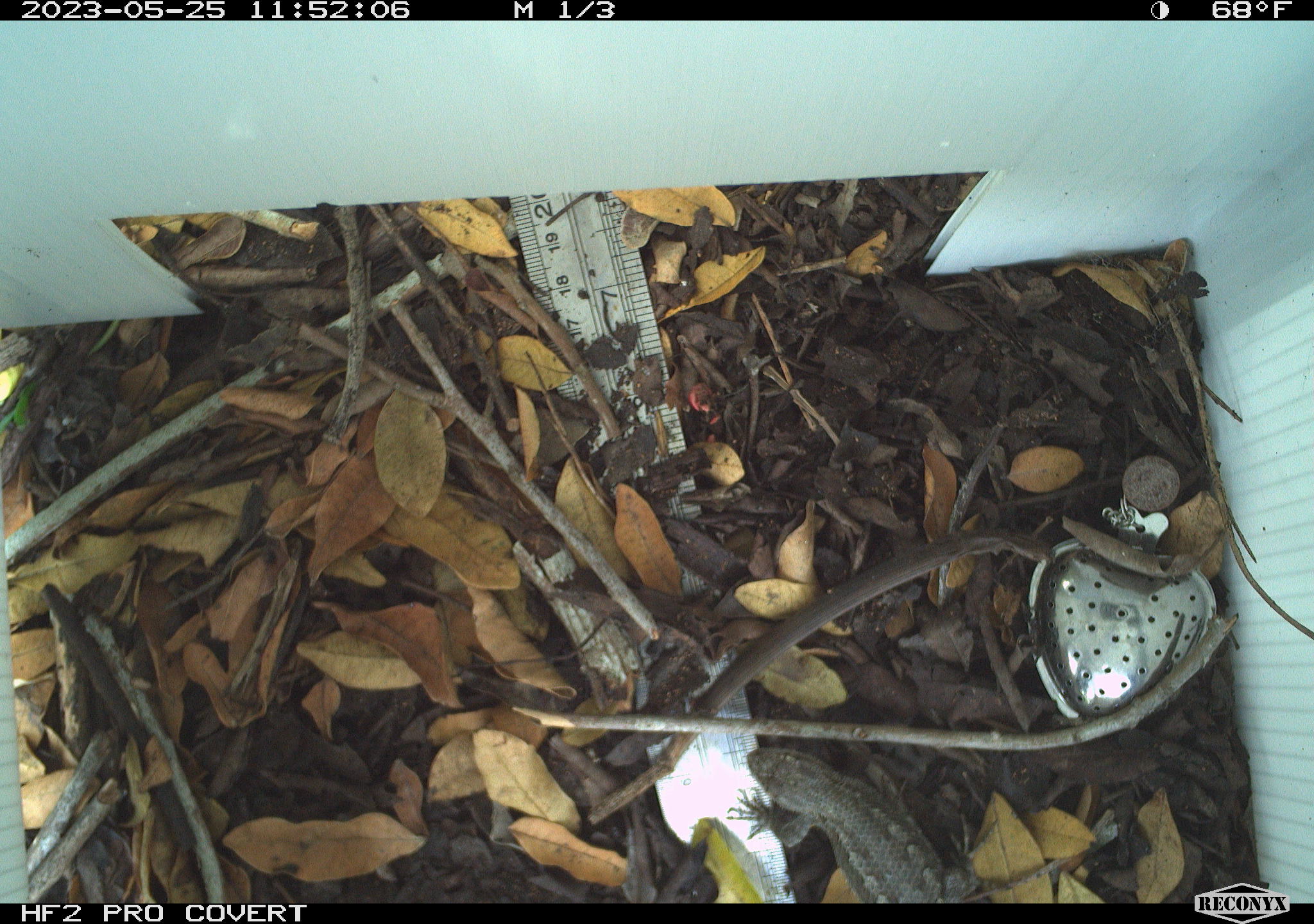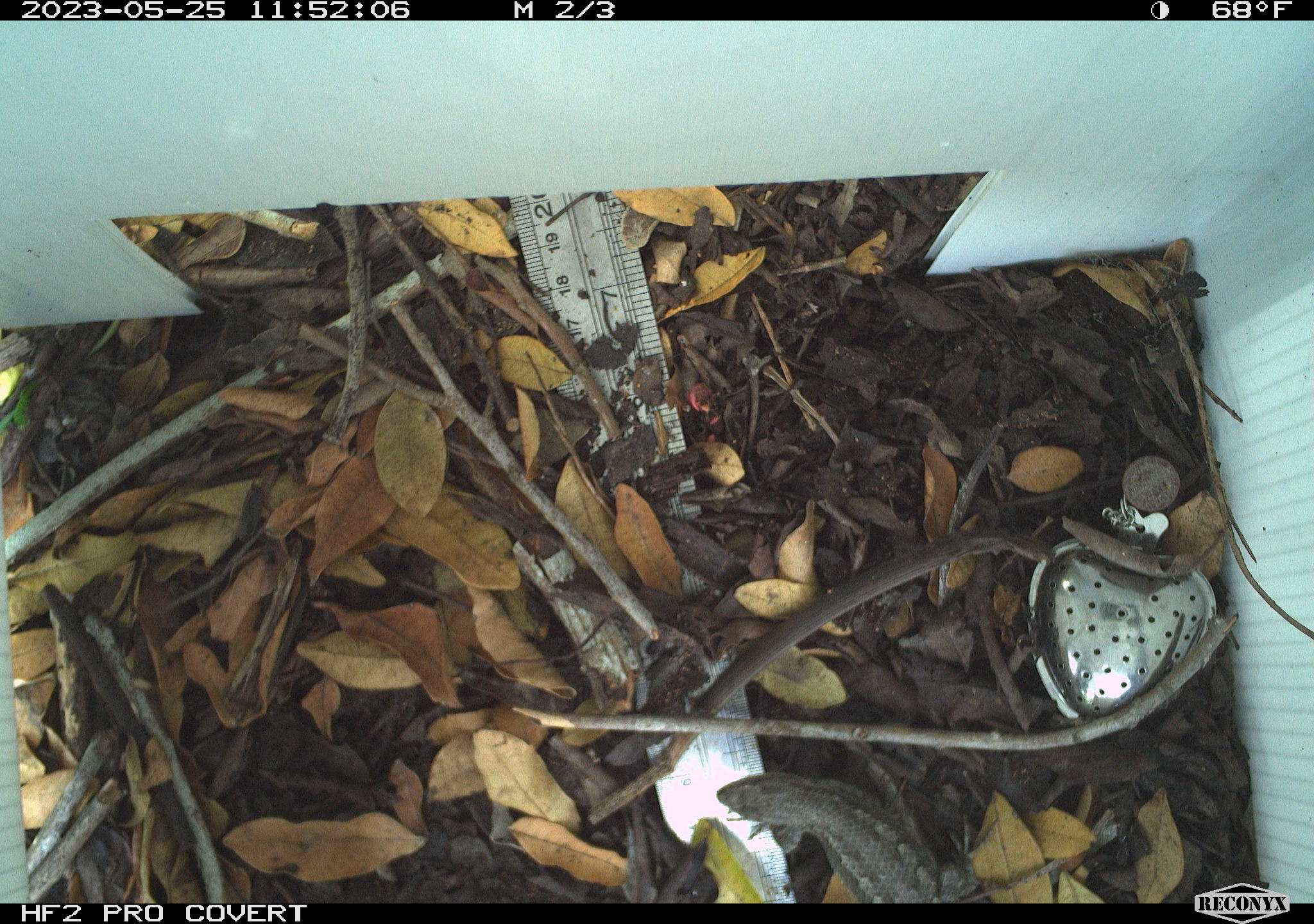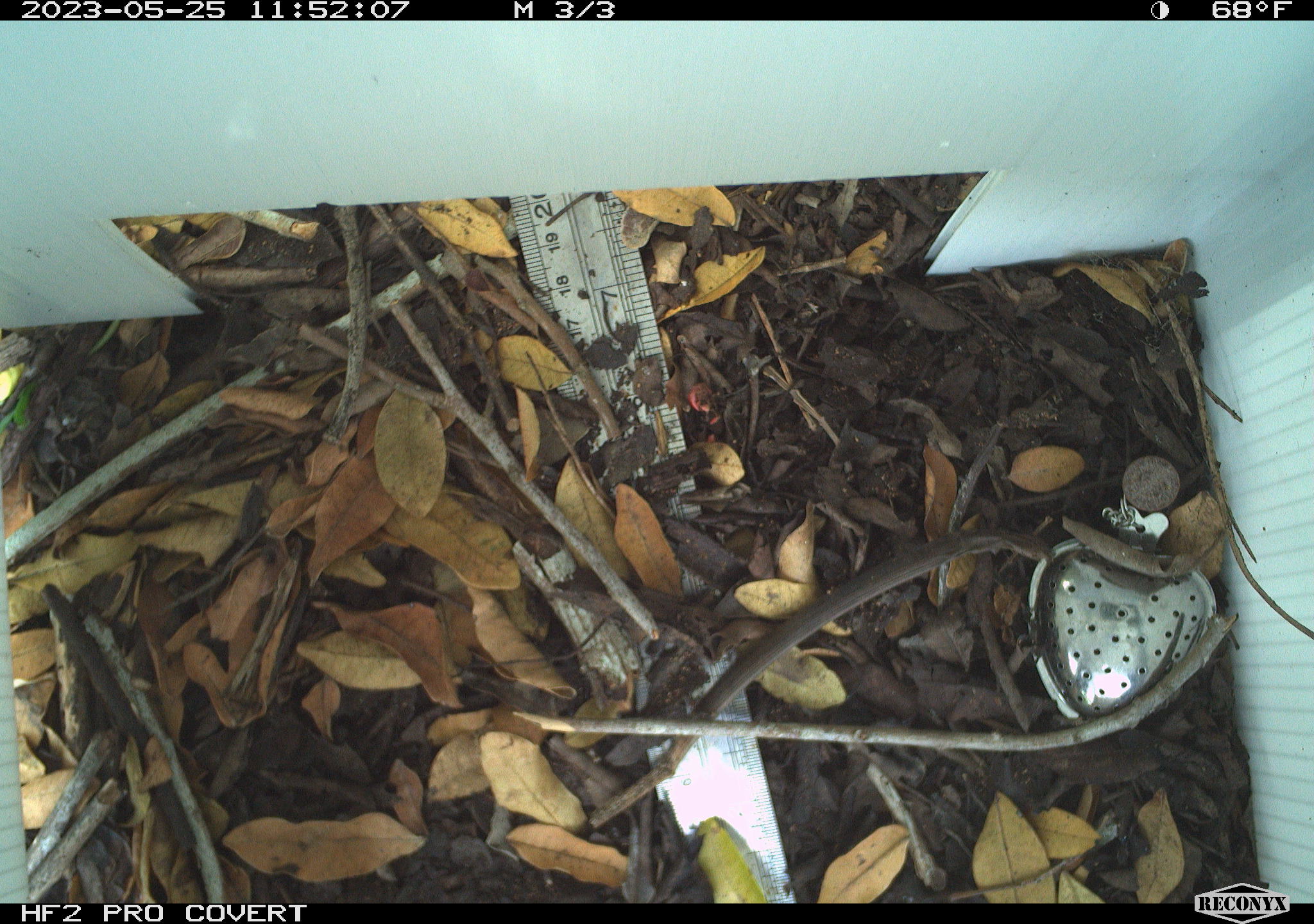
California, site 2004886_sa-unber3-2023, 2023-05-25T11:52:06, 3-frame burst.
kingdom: Animalia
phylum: Chordata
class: Reptilia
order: Squamata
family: Phrynosomatidae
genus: Sceloporus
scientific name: Sceloporus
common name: spiny lizards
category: sceloporus species